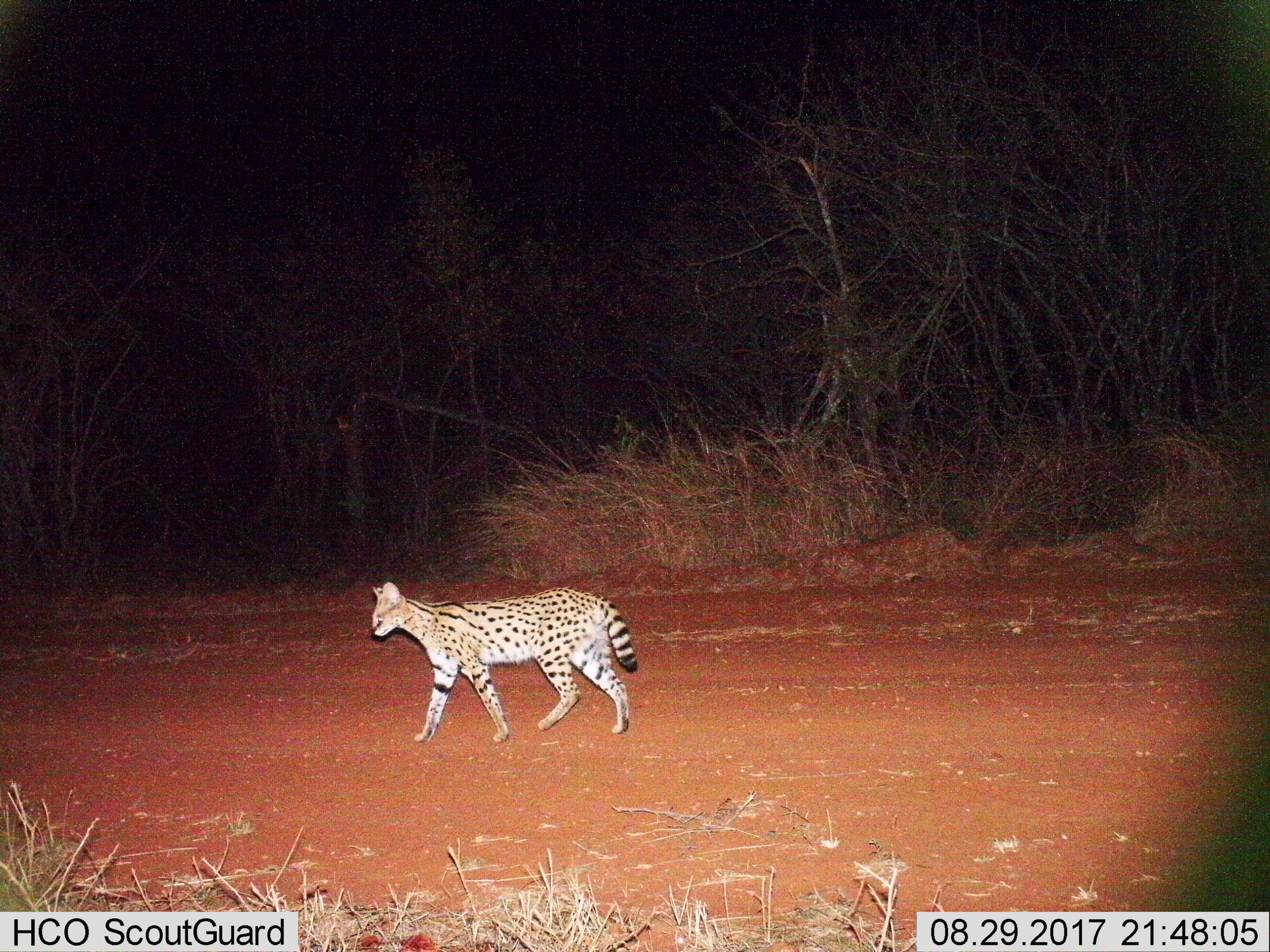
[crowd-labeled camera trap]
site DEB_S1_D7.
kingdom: Animalia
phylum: Chordata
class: Mammalia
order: Carnivora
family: Felidae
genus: Leptailurus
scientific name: Leptailurus serval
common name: serval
Serval (Leptailurus serval), count 1. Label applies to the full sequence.